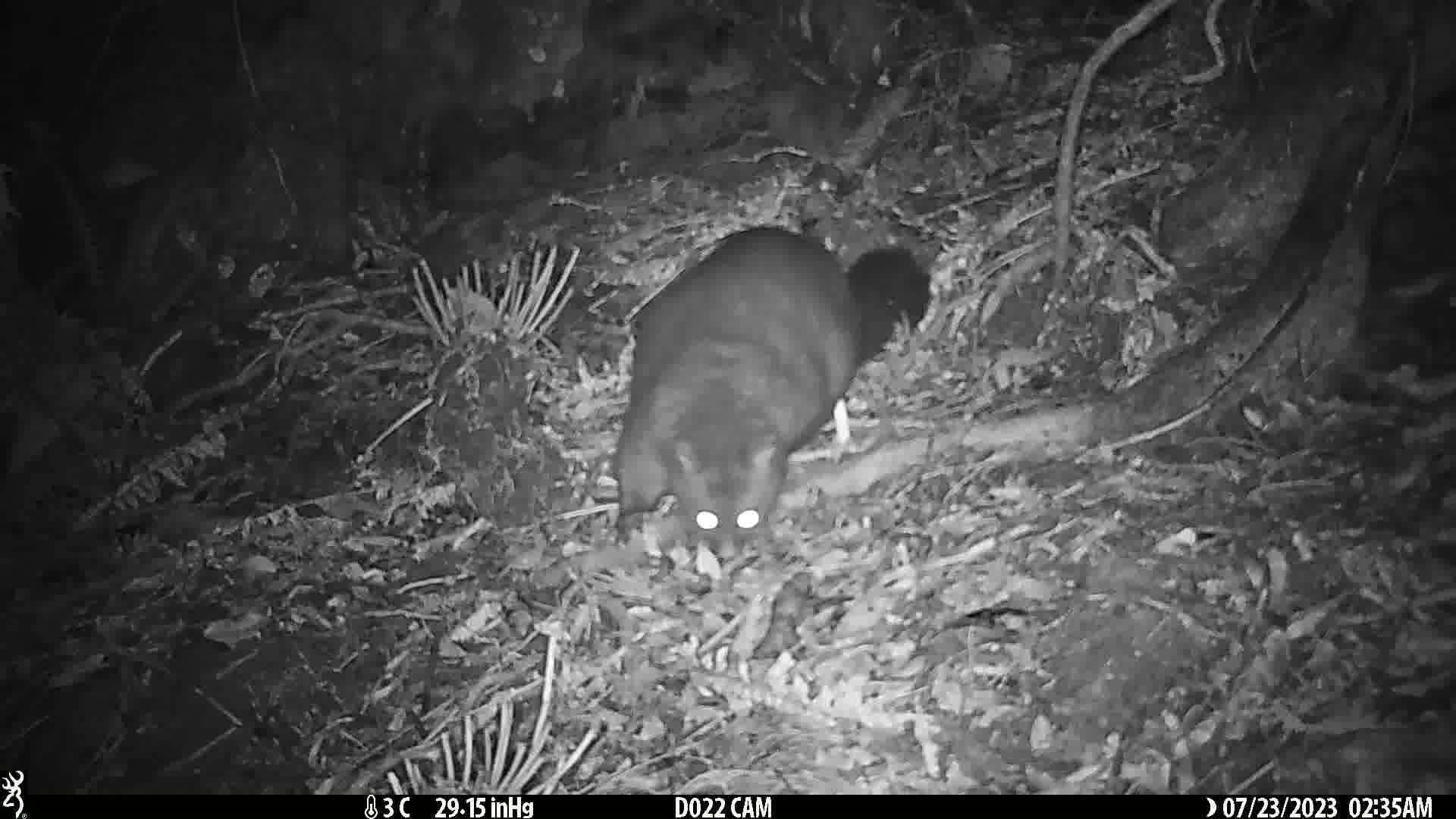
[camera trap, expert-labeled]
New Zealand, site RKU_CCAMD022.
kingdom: Animalia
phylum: Chordata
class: Mammalia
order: Diprotodontia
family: Phalangeridae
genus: Trichosurus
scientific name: Trichosurus vulpecula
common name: common brushtail possum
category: possum